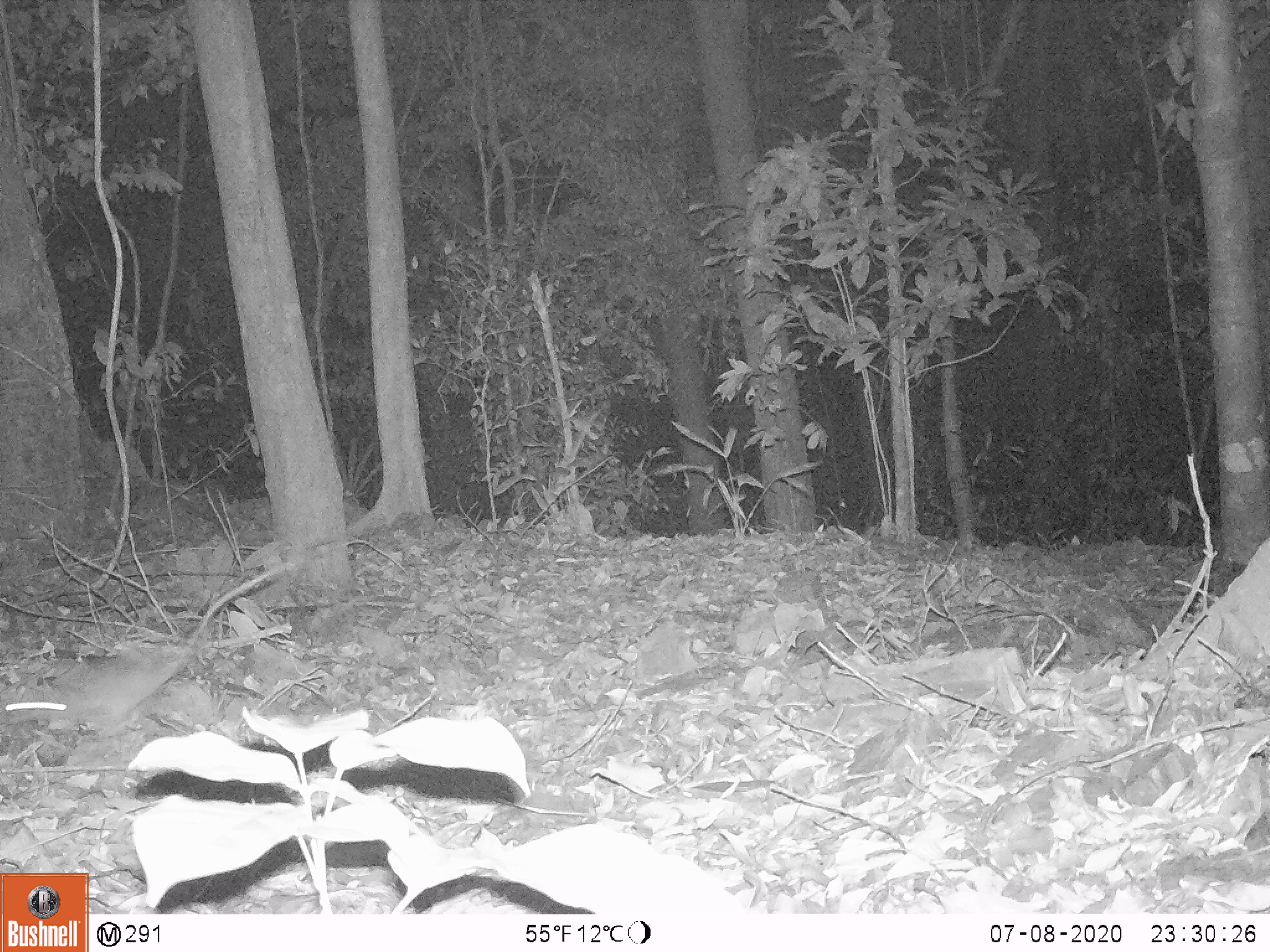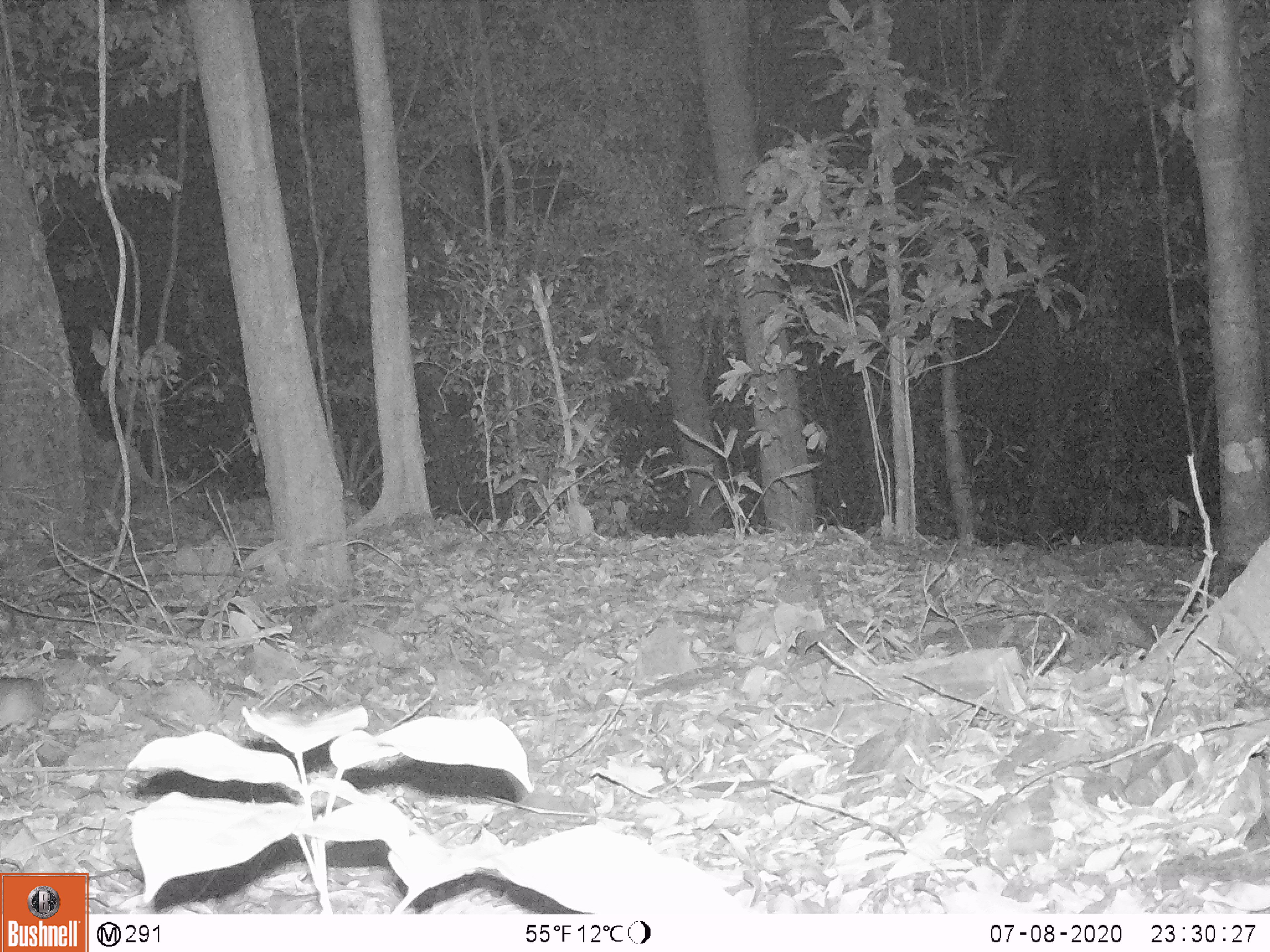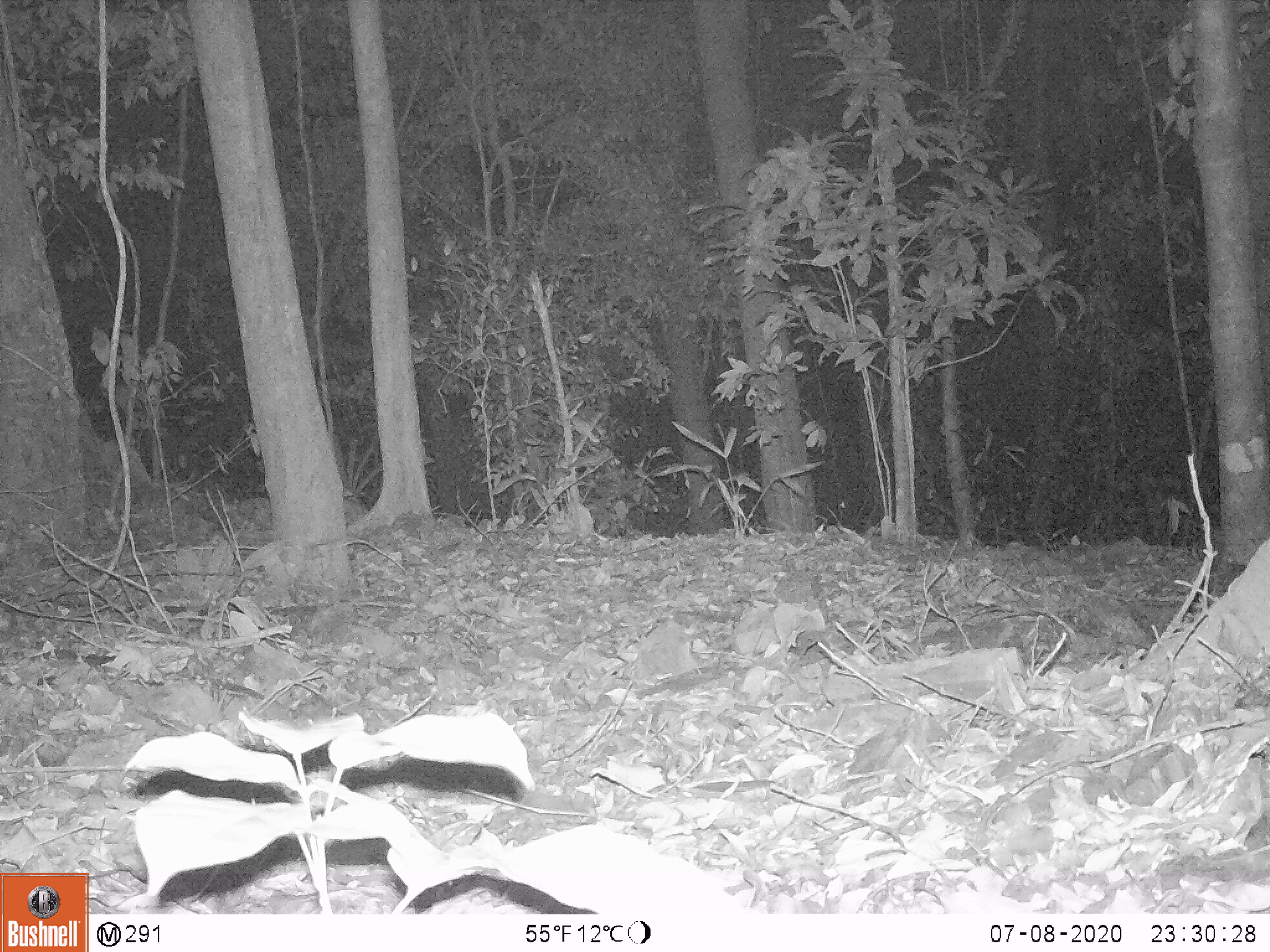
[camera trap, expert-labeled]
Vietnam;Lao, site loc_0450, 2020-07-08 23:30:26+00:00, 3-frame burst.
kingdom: Animalia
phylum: Chordata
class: Mammalia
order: Rodentia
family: Muridae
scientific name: Muridae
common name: old-world mice and rats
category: unidentified murid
Unidentified murid (old-world mice and rats) (Muridae). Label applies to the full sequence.